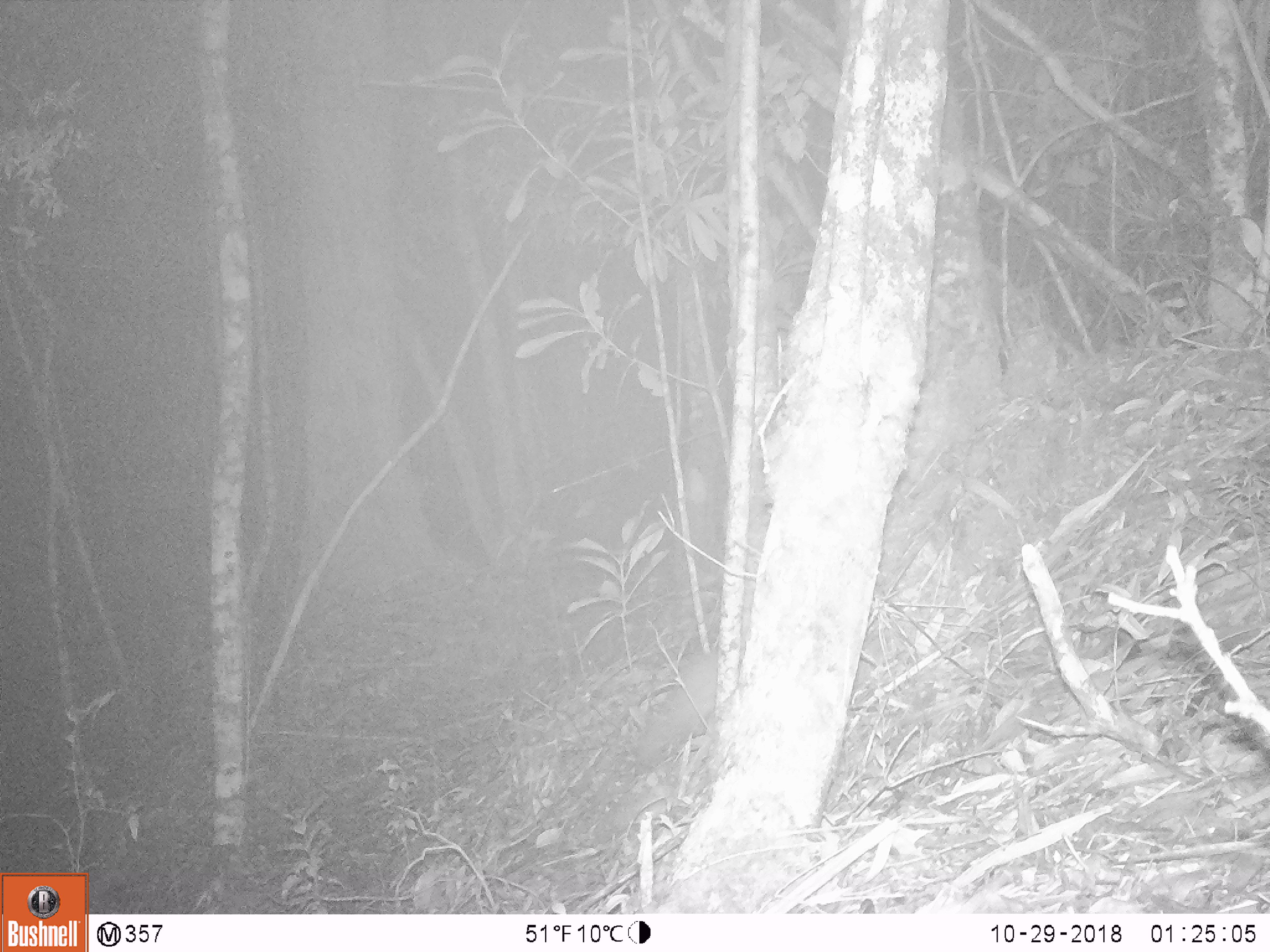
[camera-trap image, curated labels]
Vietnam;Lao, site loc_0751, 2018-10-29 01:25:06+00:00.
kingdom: Animalia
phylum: Chordata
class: Mammalia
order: Carnivora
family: Mustelidae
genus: Melogale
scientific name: Melogale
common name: ferret badger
Ferret badger (Melogale). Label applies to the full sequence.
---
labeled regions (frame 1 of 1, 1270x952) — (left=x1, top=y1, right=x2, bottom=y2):
ferret badger: (left=623, top=647, right=718, bottom=767)